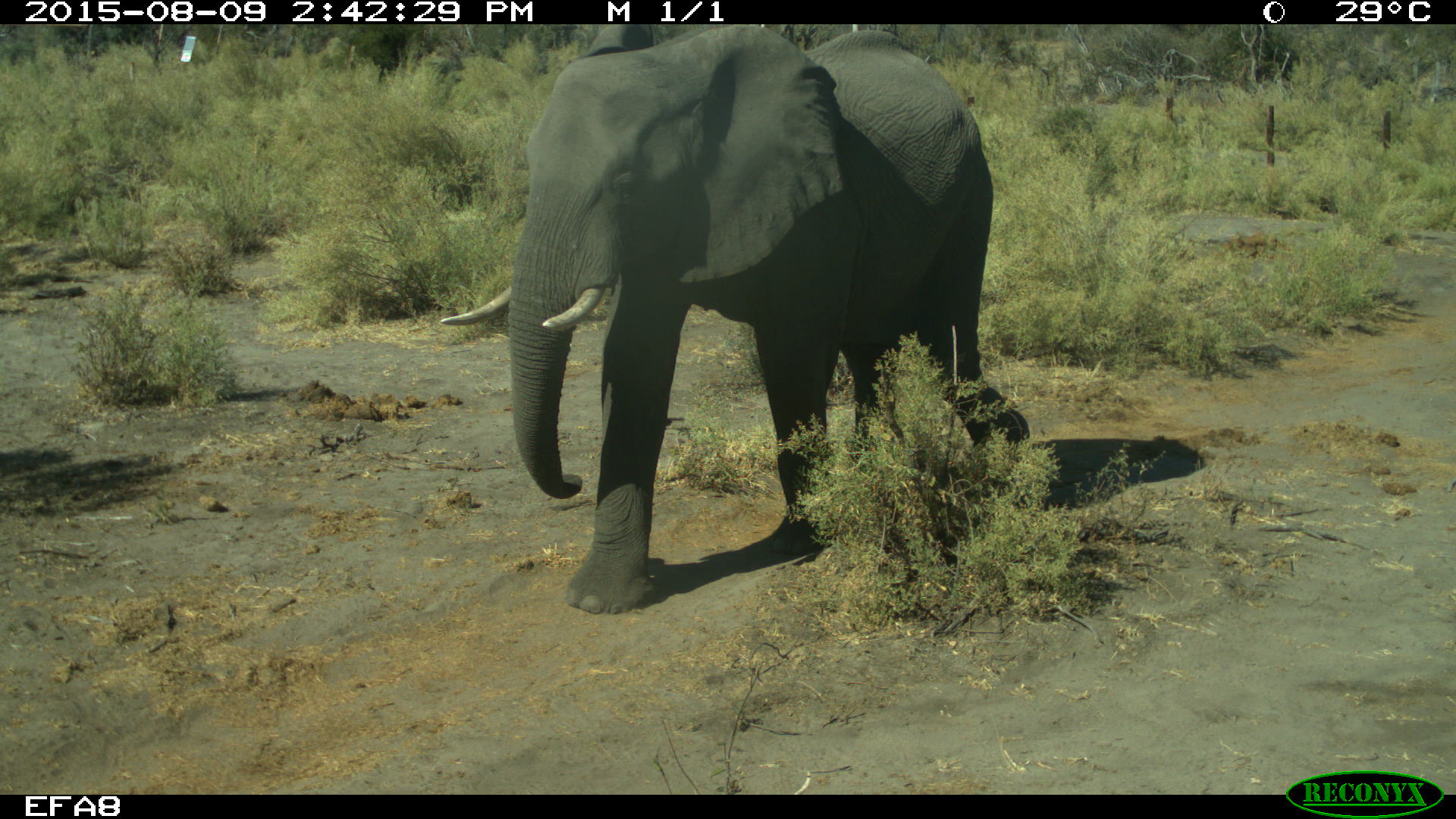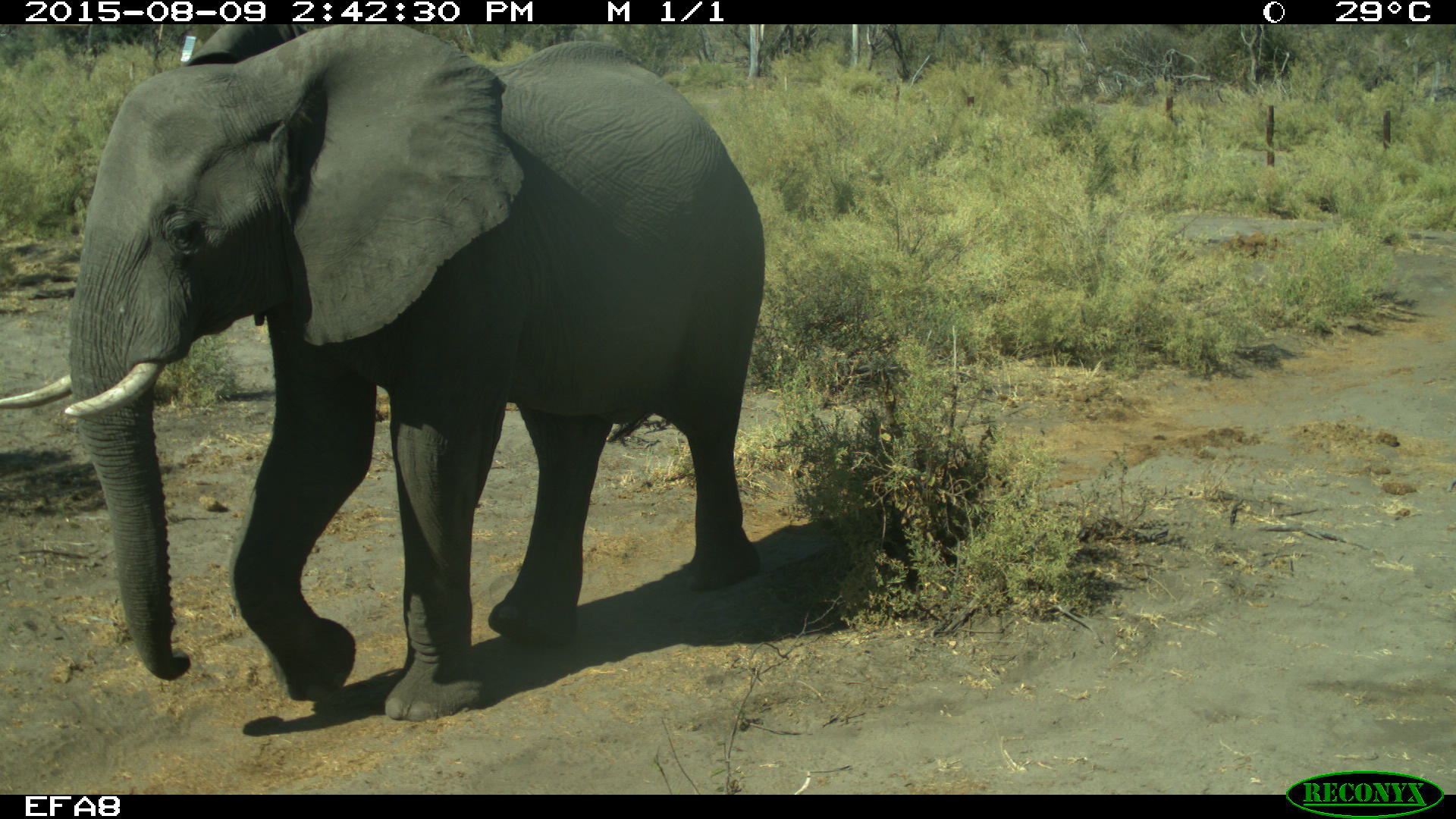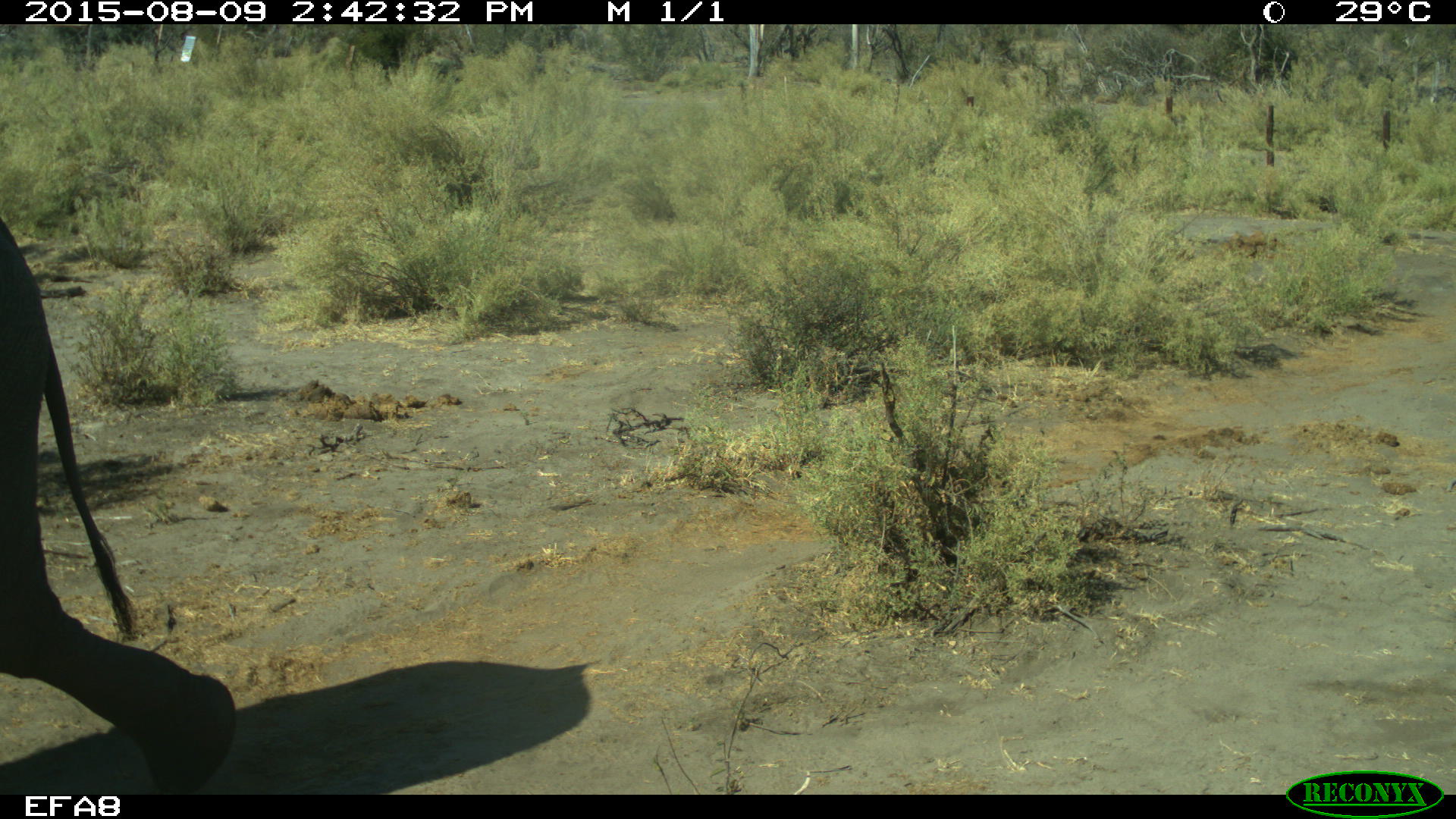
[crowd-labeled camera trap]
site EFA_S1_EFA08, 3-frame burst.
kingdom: Animalia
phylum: Chordata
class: Mammalia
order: Proboscidea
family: Elephantidae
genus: Loxodonta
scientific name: Loxodonta africana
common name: african bush elephant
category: elephant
Elephant (african bush elephant) (Loxodonta africana), count 1. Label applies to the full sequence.